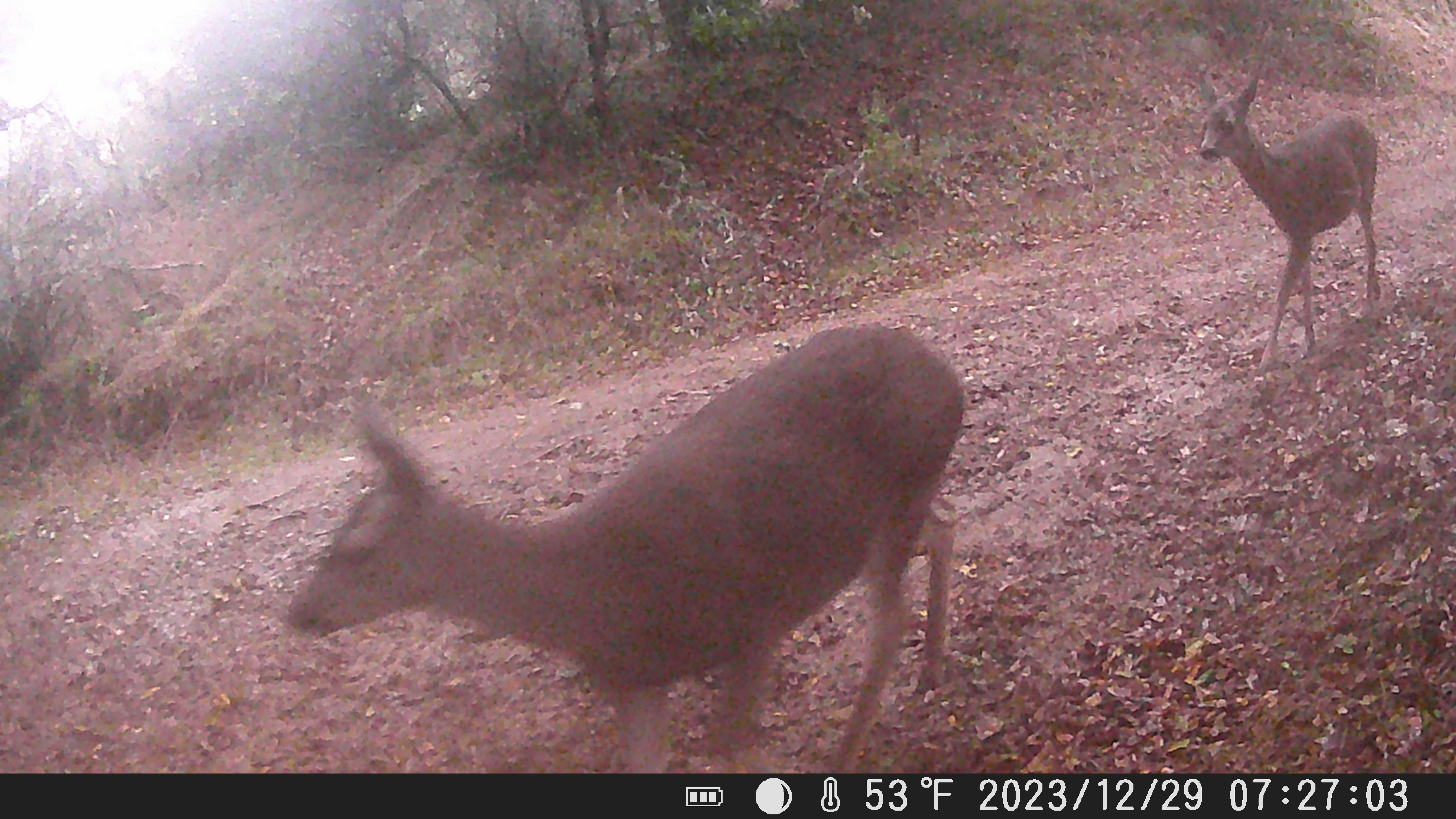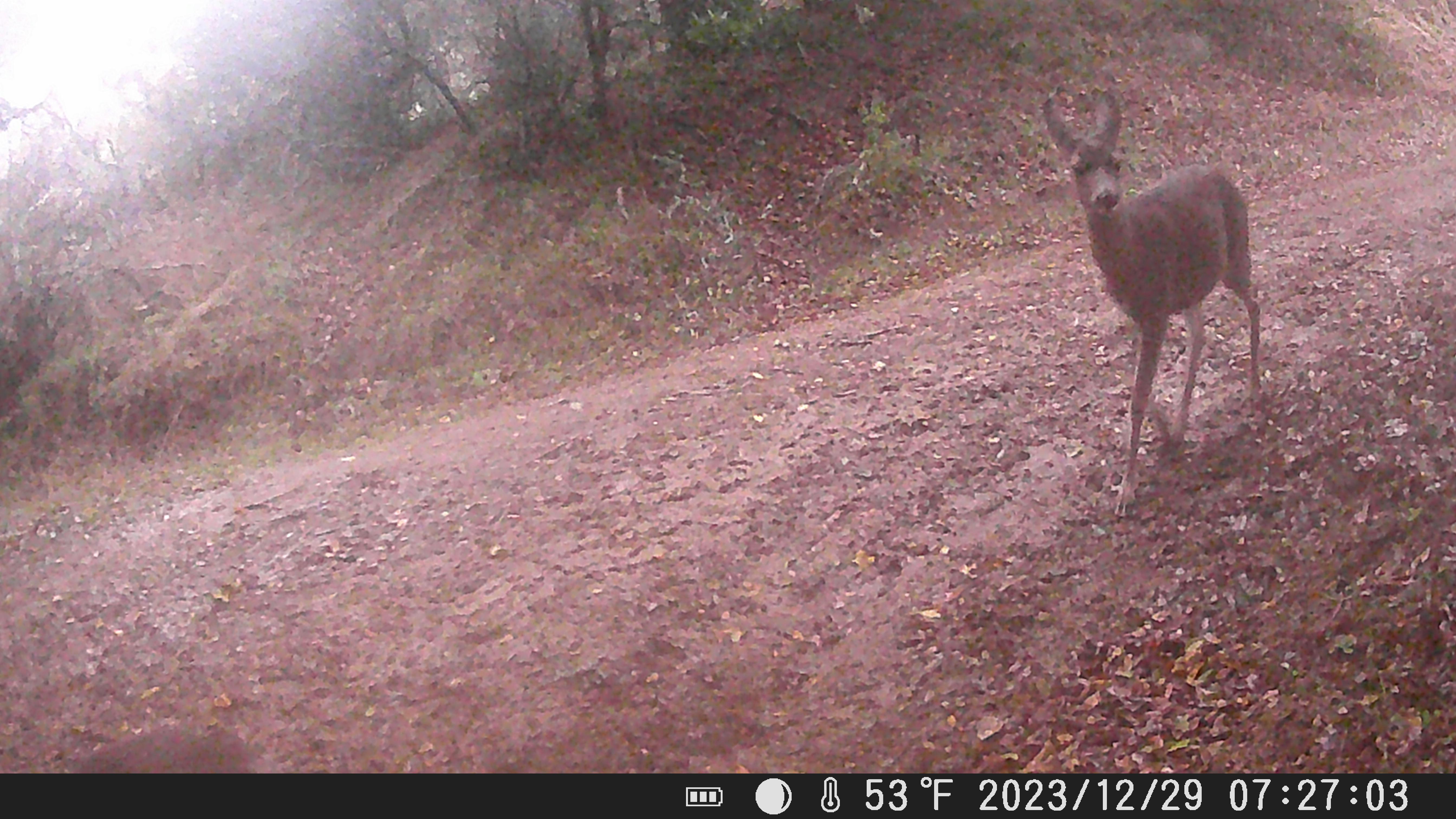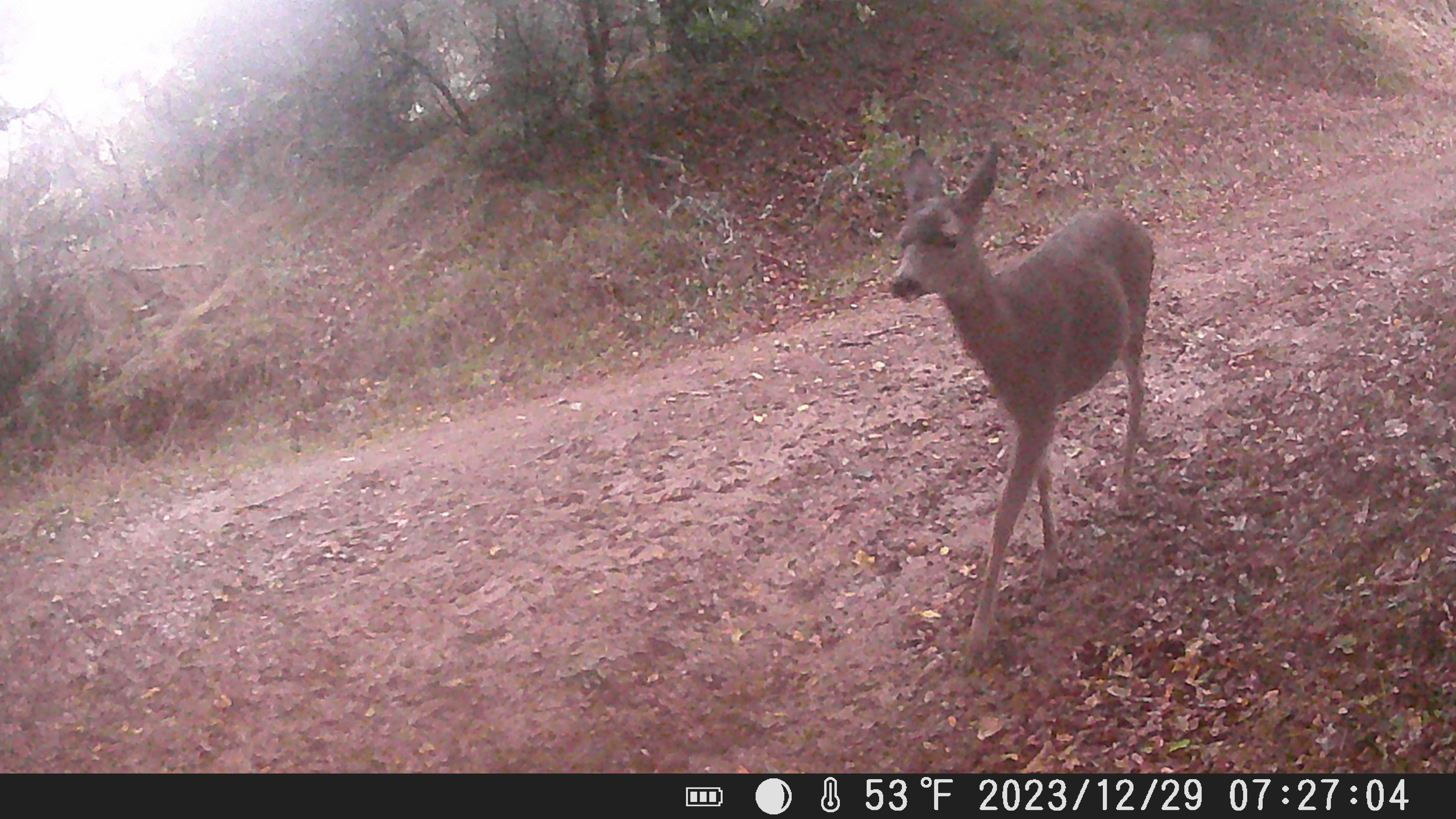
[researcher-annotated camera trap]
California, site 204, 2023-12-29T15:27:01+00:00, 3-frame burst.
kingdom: Animalia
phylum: Chordata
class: Mammalia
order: Artiodactyla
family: Cervidae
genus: Odocoileus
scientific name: Odocoileus hemionus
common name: mule deer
Mule deer (Odocoileus hemionus).